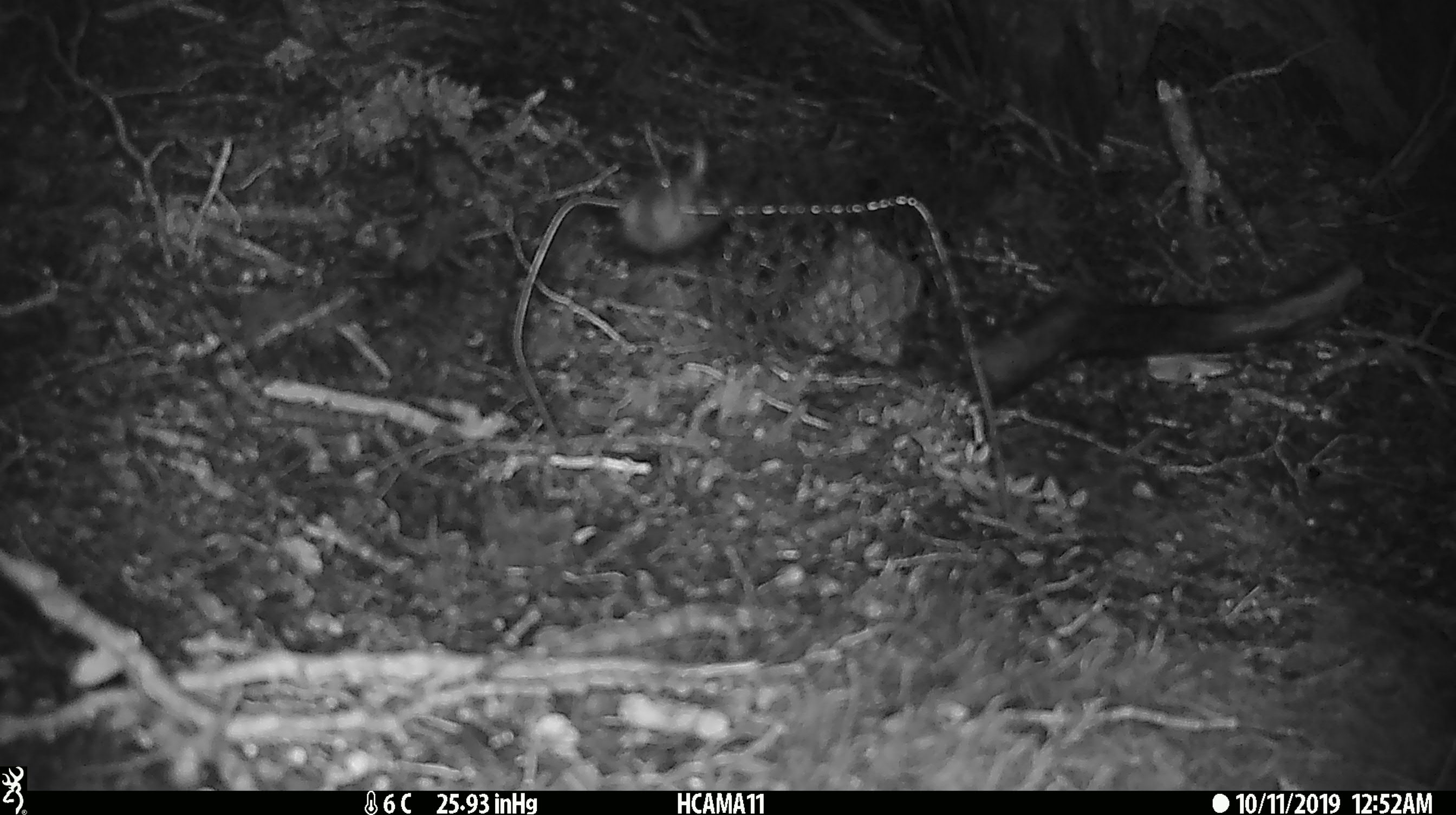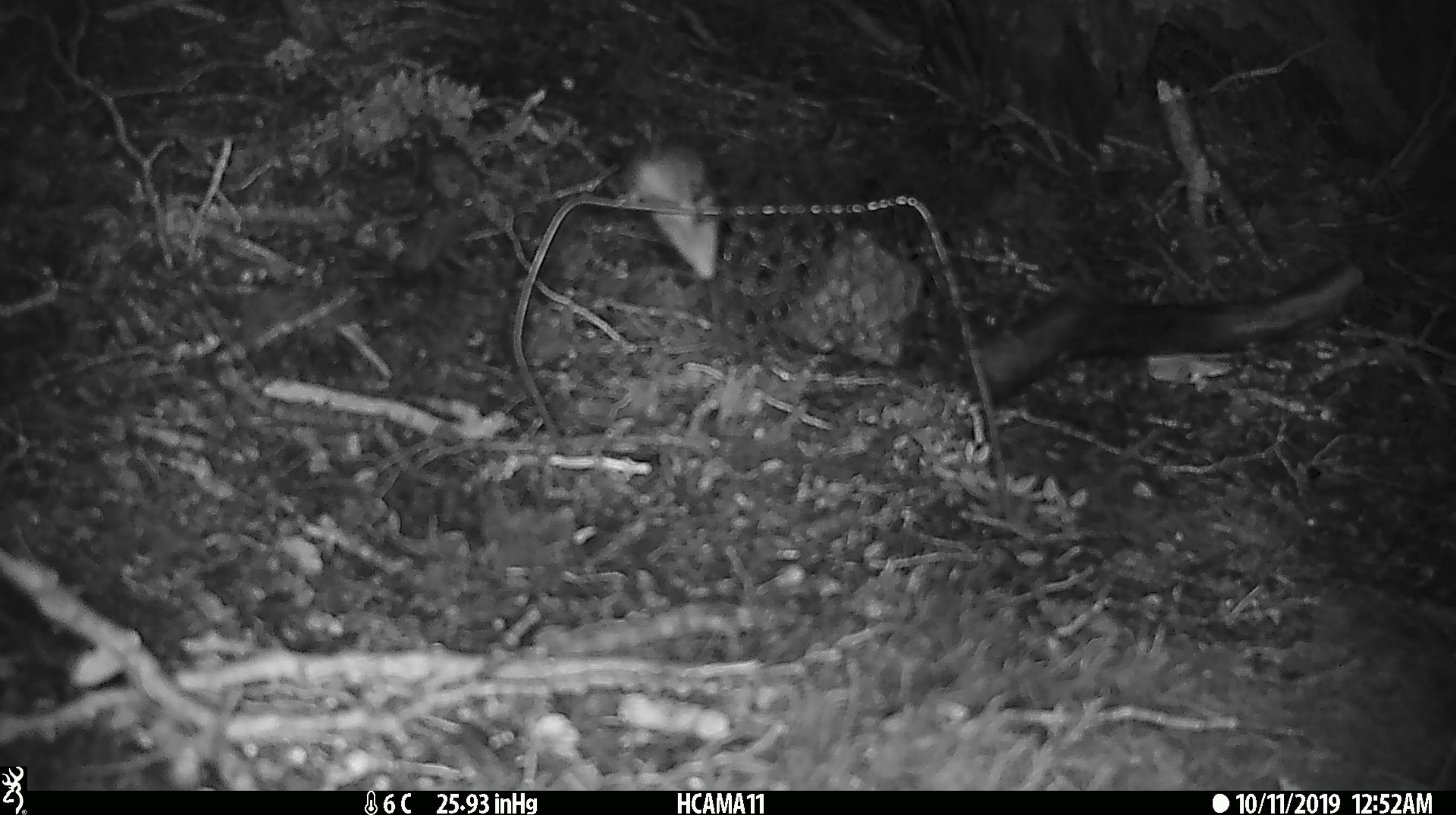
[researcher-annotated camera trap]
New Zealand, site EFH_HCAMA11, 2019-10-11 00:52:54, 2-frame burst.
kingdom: Animalia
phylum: Chordata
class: Mammalia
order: Rodentia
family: Muridae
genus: Mus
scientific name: Mus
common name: mouse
Mouse (Mus).